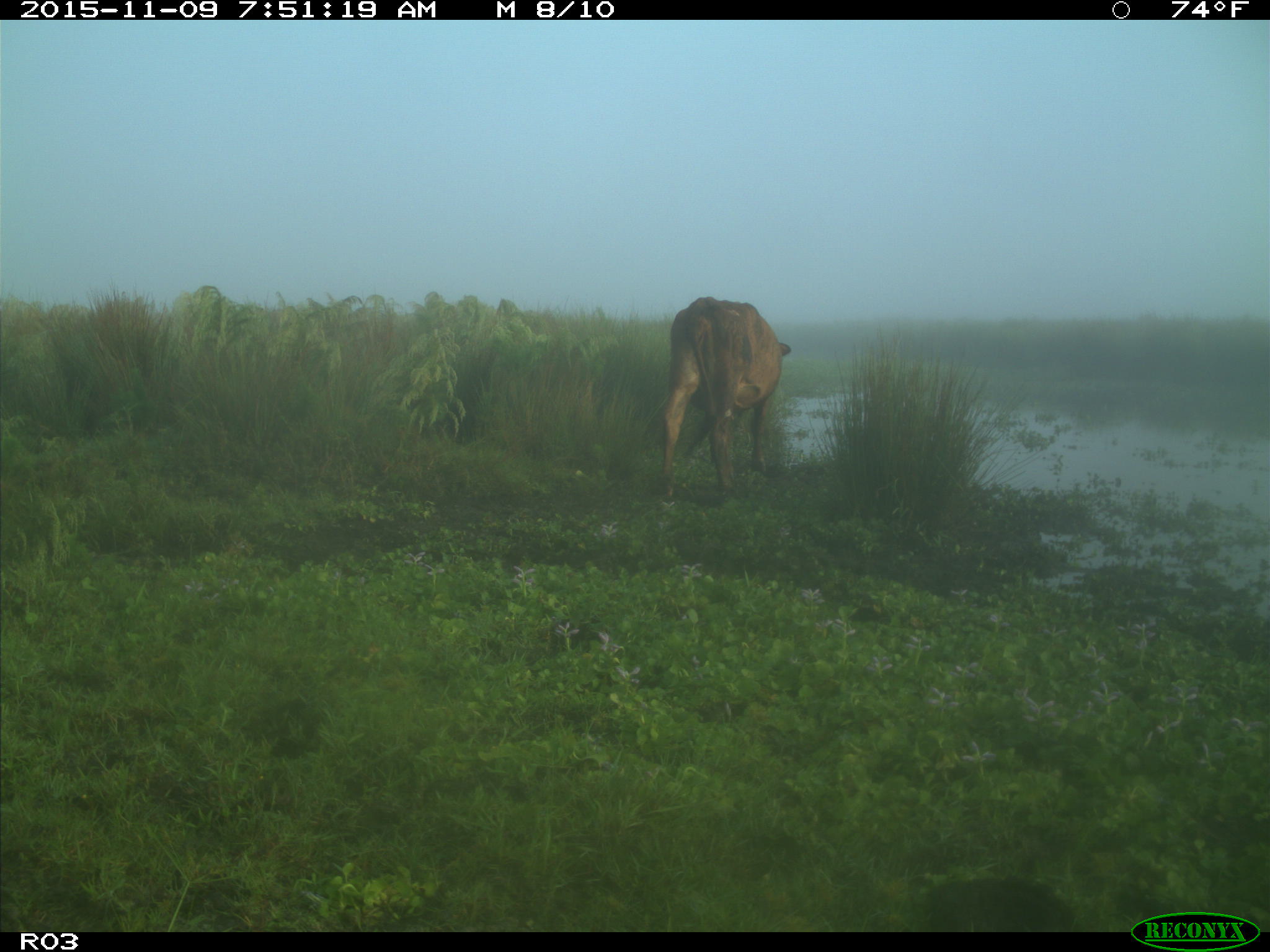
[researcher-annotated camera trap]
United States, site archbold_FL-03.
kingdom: Animalia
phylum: Chordata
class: Mammalia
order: Artiodactyla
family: Bovidae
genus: Bos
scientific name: Bos taurus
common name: domestic cow